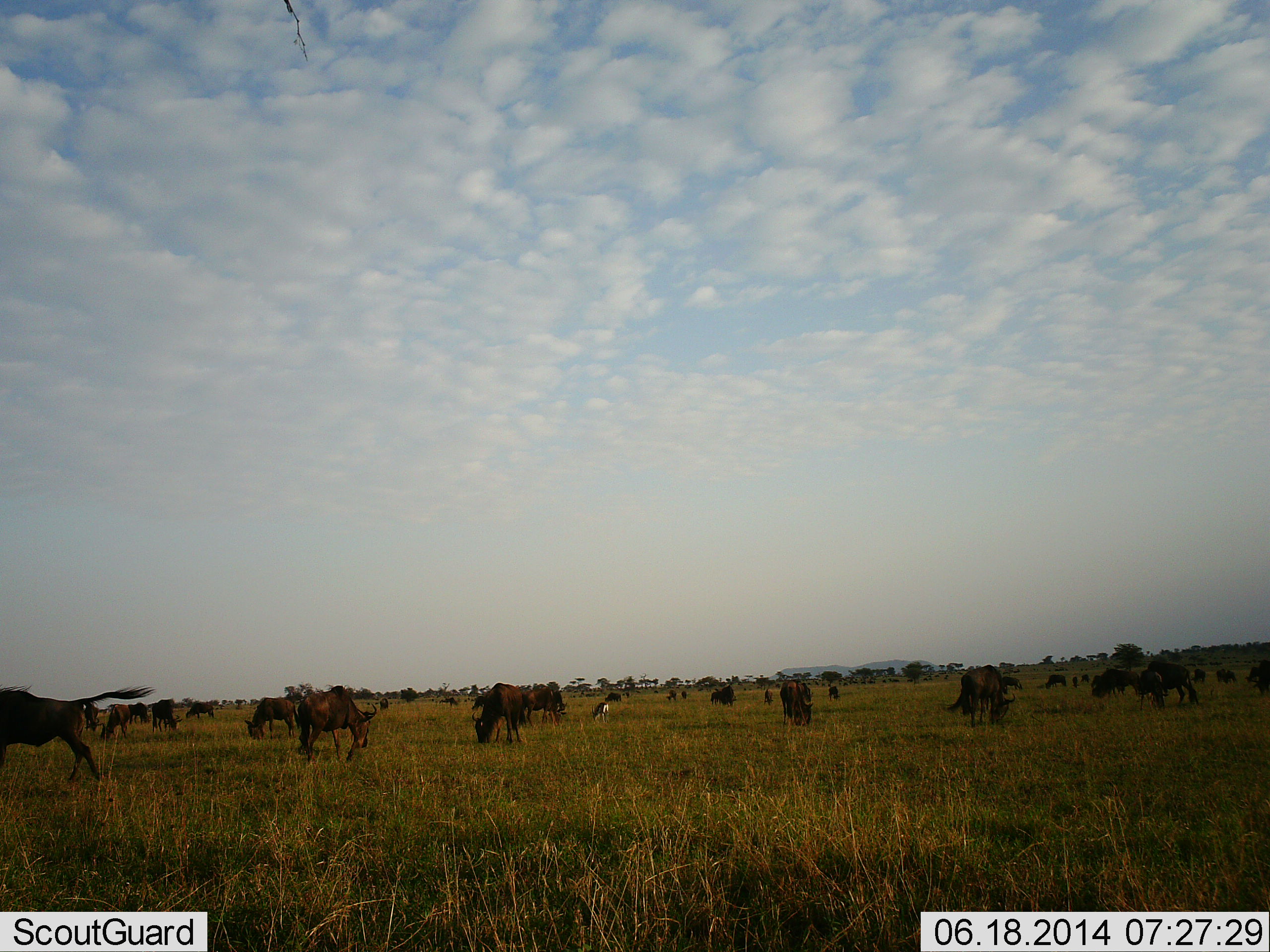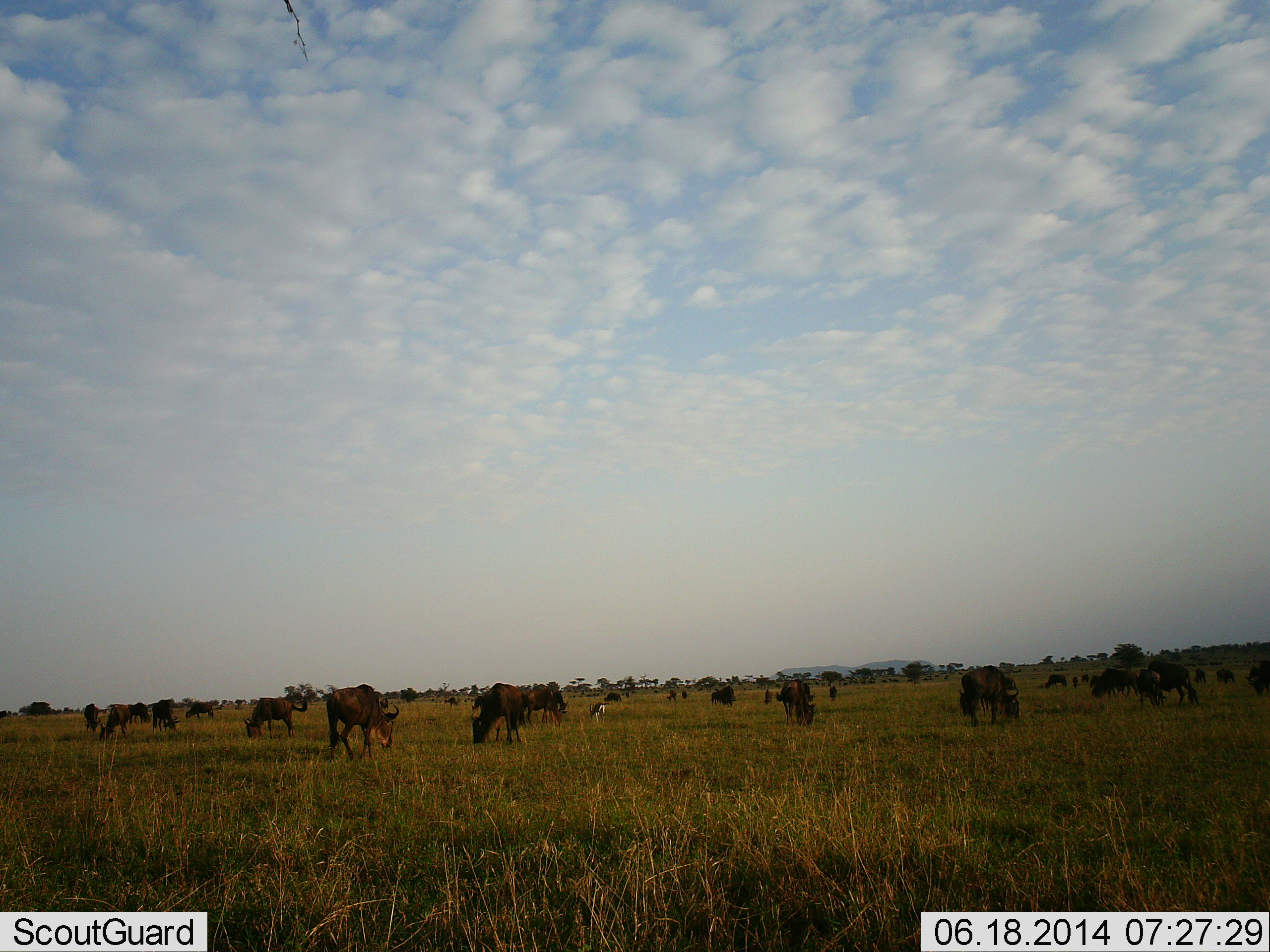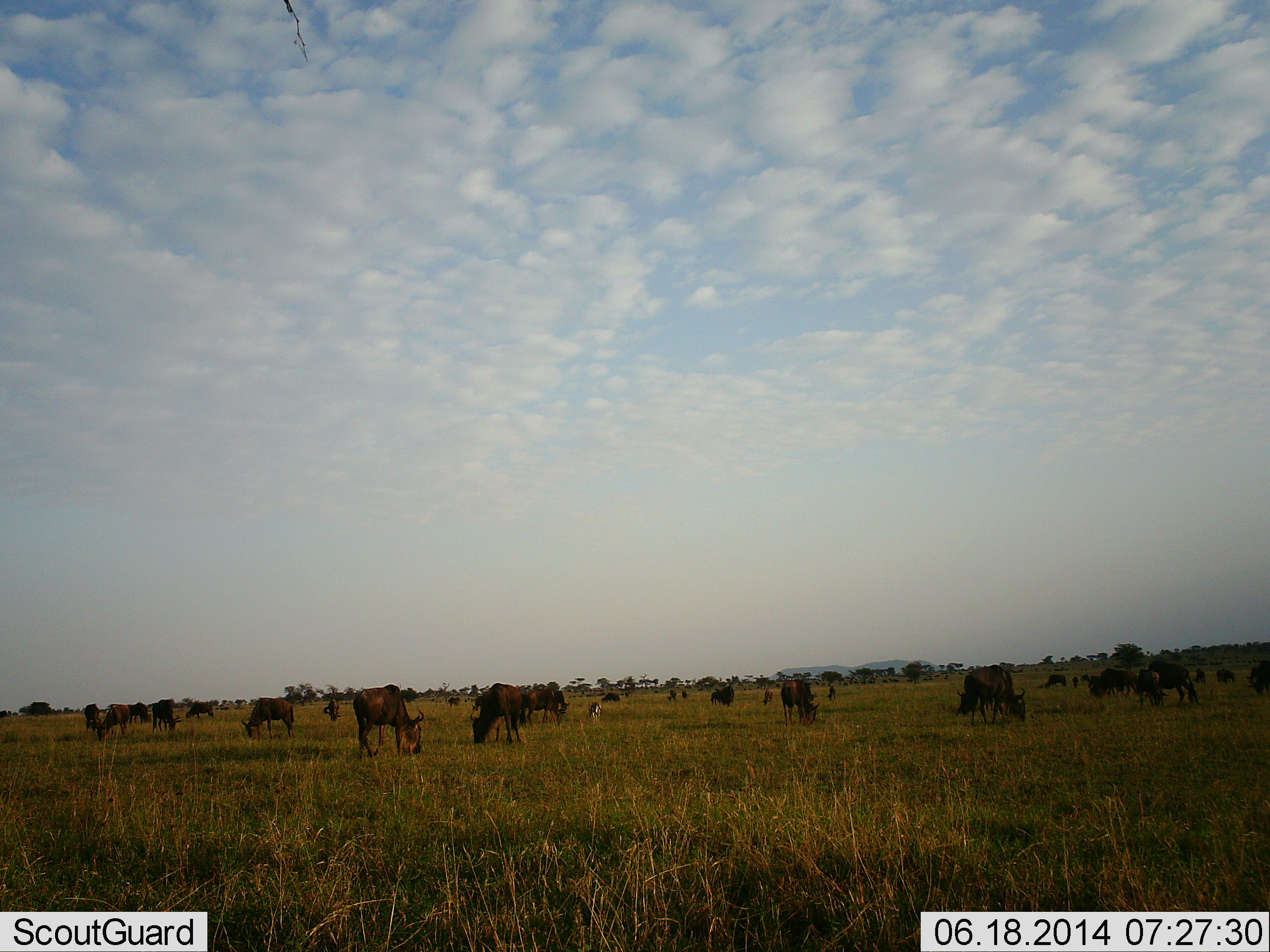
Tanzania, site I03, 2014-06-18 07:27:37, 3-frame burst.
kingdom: Animalia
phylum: Chordata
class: Mammalia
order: Artiodactyla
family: Bovidae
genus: Connochaetes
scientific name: Connochaetes taurinus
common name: blue wildebeest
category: wildebeest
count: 11-50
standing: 36%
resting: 0%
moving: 79%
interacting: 0%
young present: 7%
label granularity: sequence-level